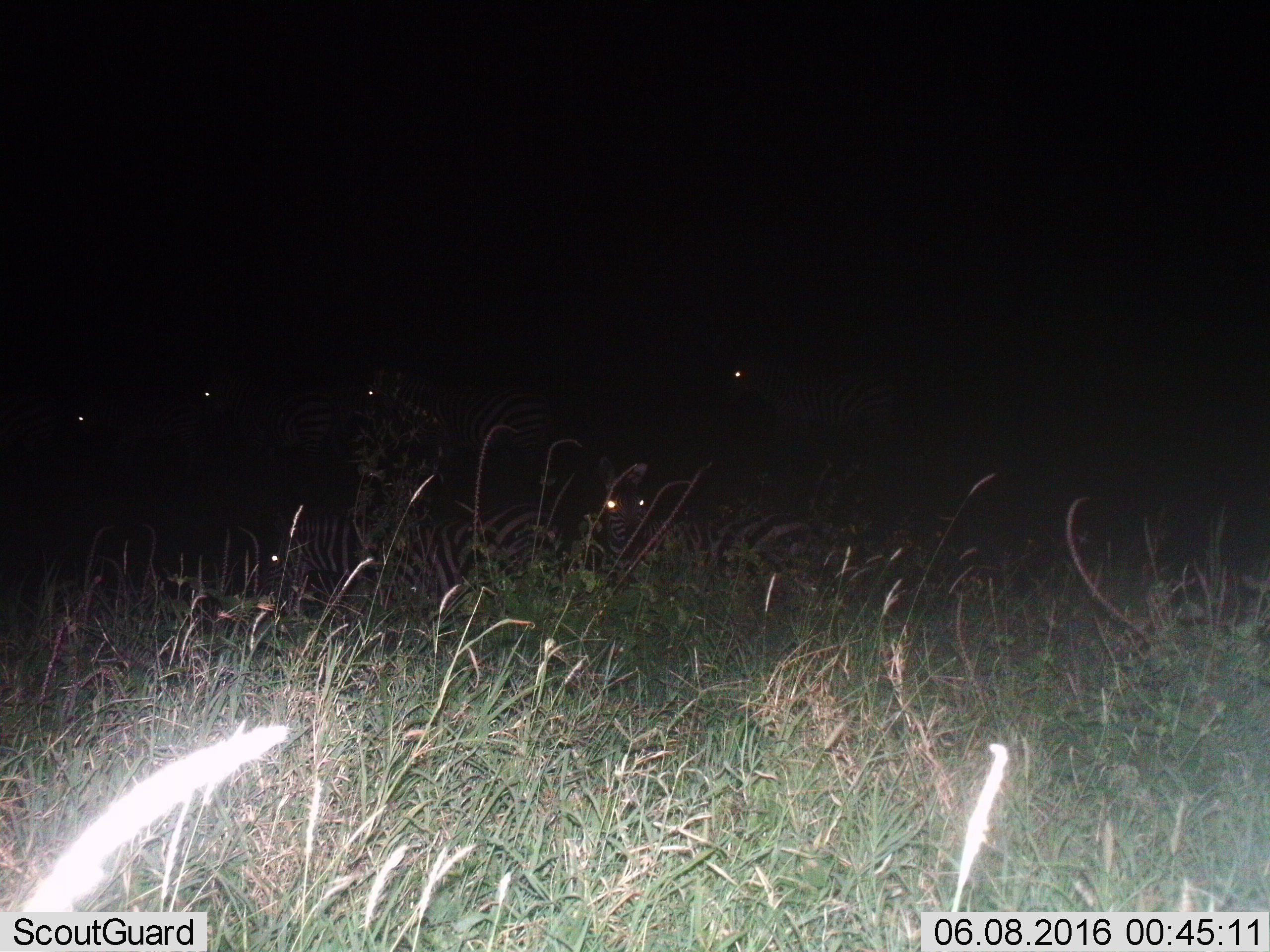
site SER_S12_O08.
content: unidentified animal